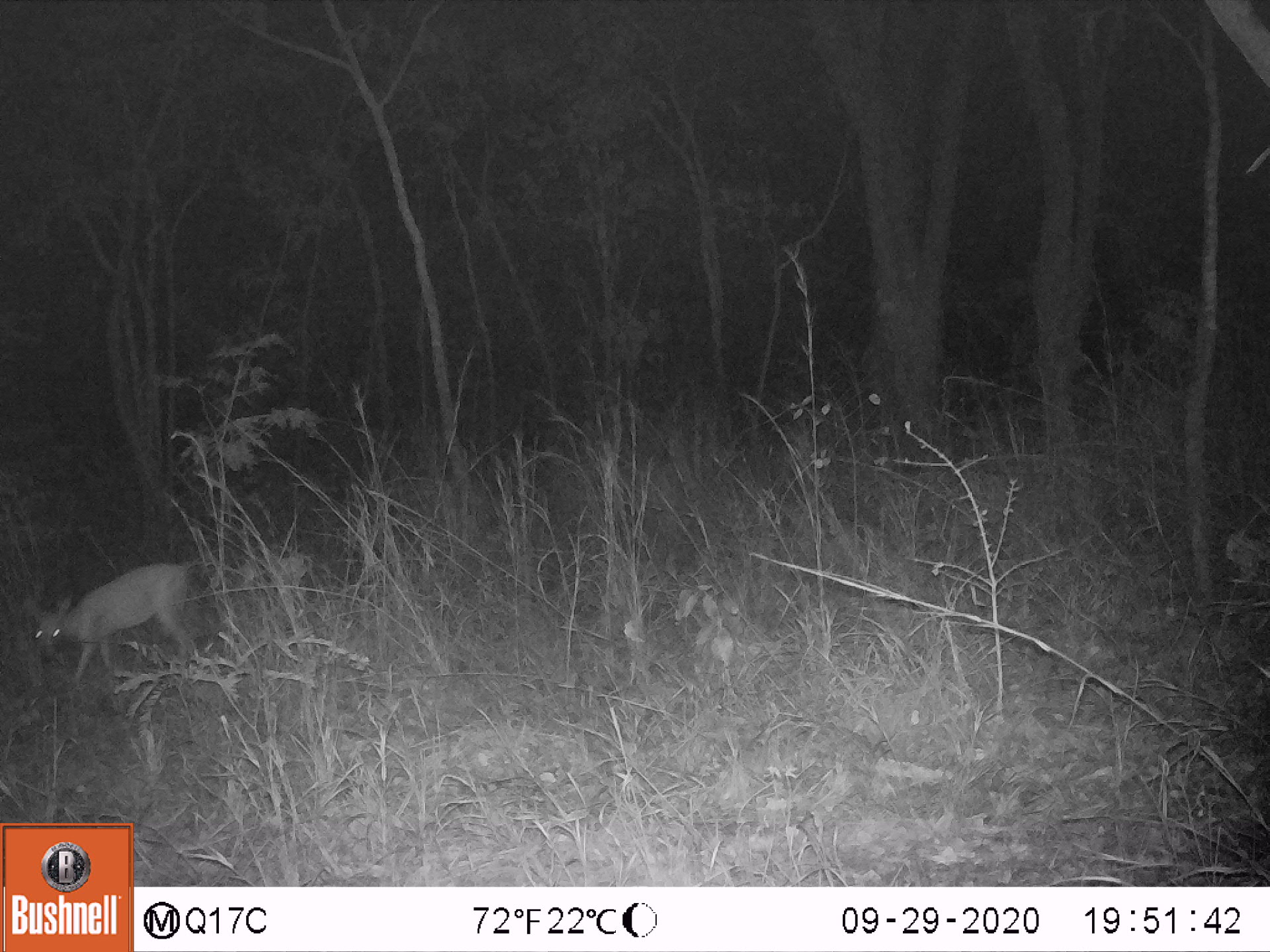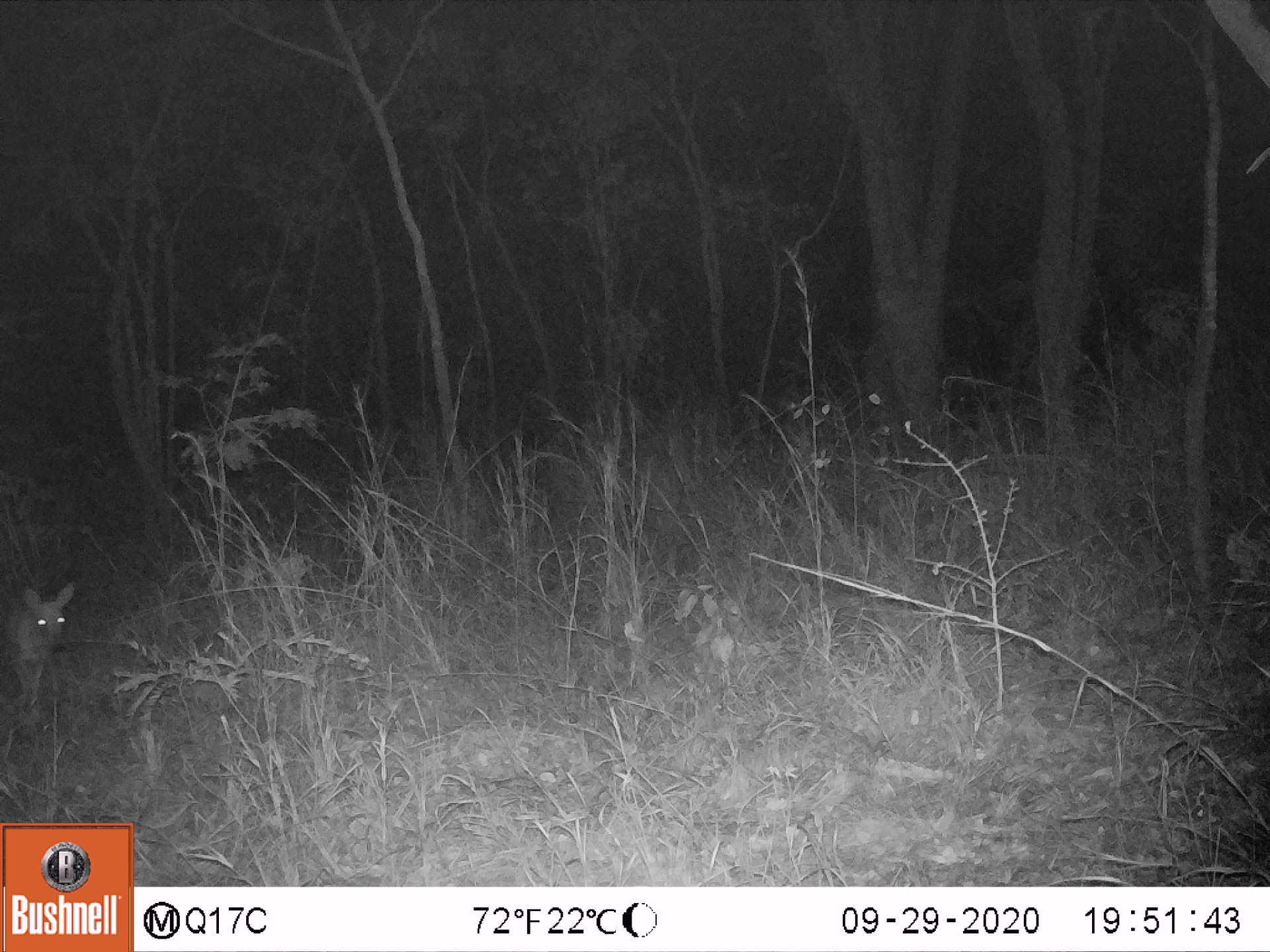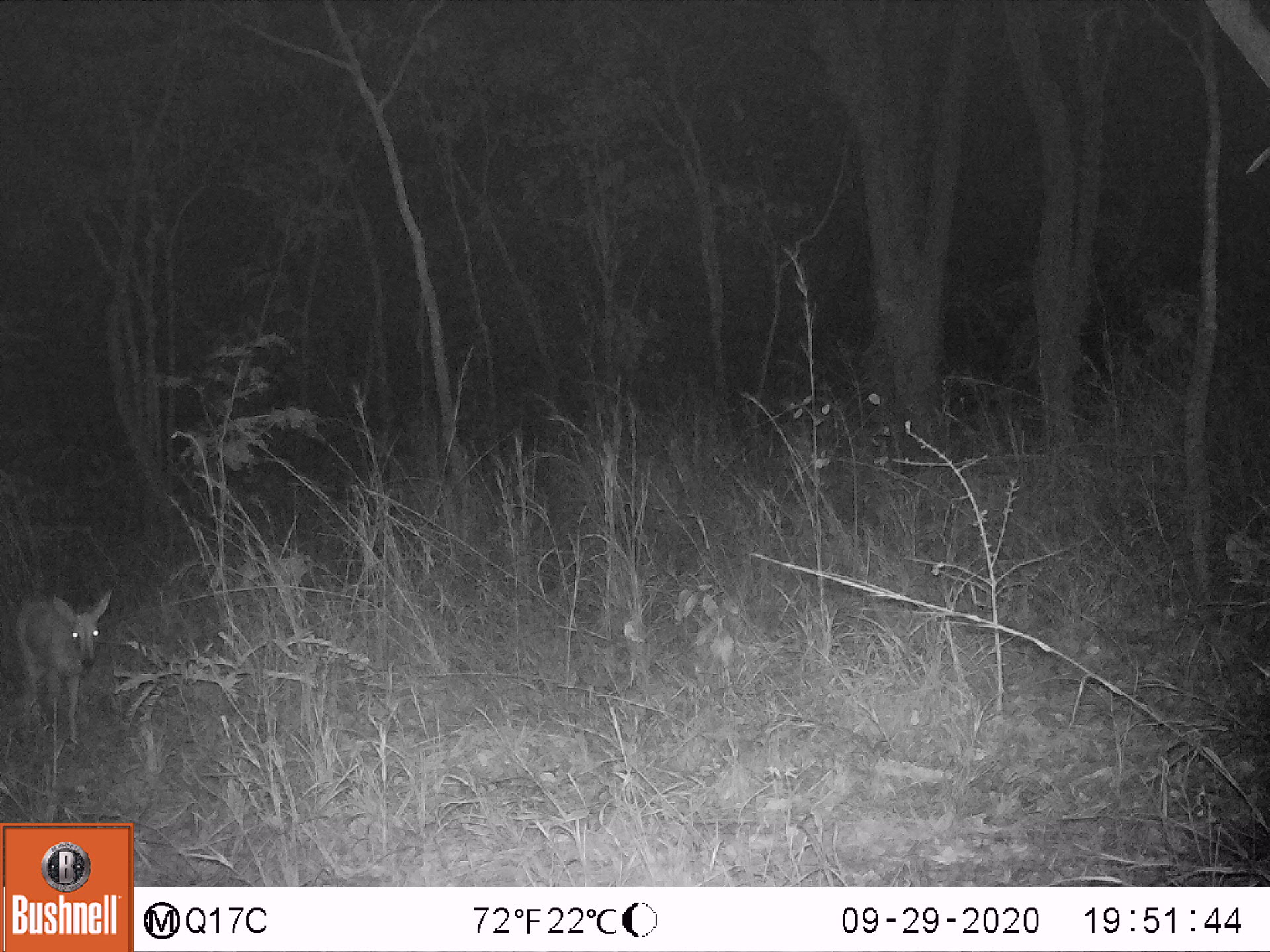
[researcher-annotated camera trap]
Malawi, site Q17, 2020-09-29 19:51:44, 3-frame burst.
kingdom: Animalia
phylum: Chordata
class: Mammalia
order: Artiodactyla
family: Bovidae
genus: Sylvicapra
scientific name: Sylvicapra grimmia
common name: common duiker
Common duiker (Sylvicapra grimmia), count 1.